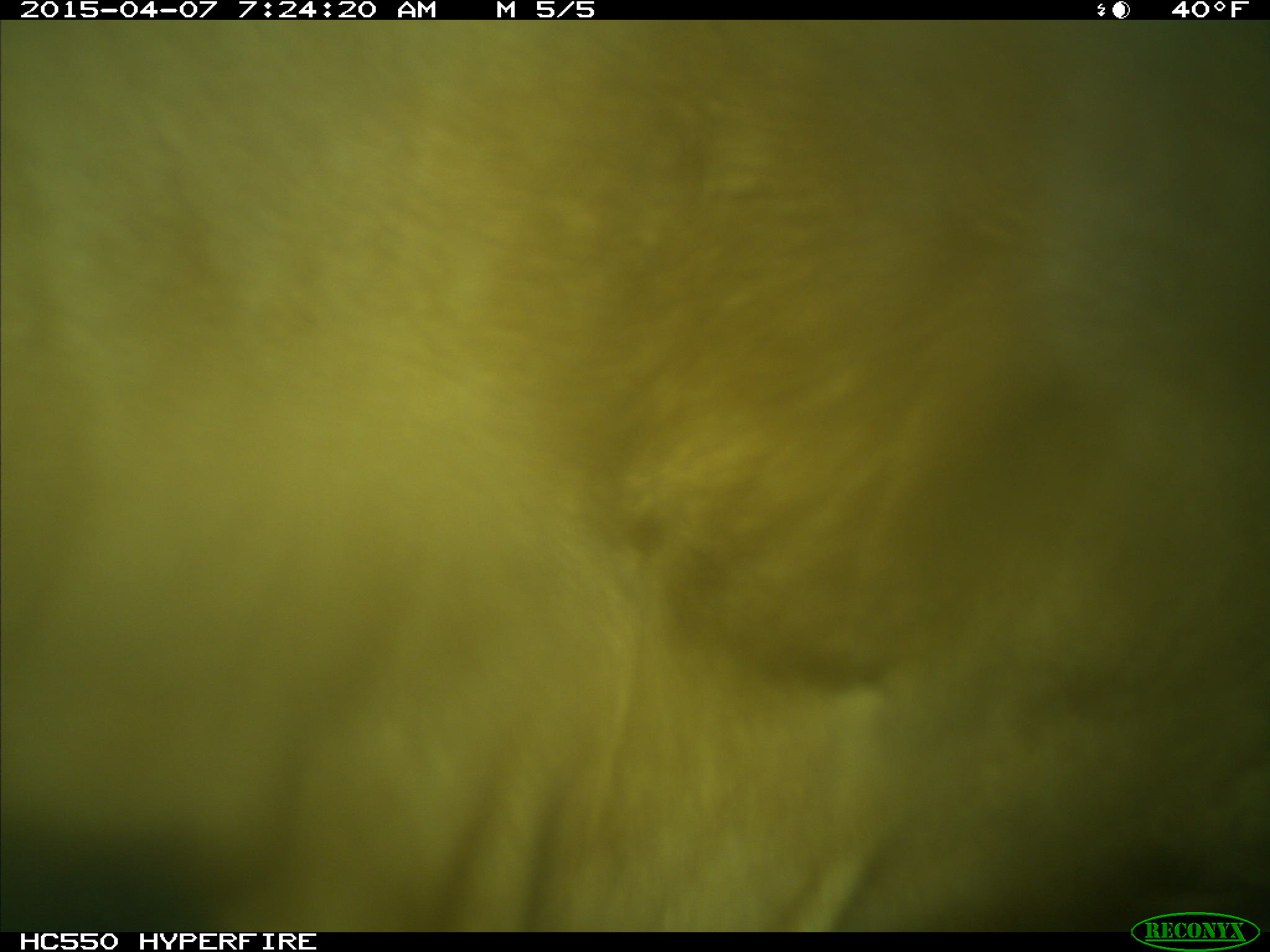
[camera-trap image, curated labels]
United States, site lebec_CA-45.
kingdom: Animalia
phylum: Chordata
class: Mammalia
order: Artiodactyla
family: Bovidae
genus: Bos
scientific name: Bos taurus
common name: domestic cow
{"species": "Bos taurus (domestic cow)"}